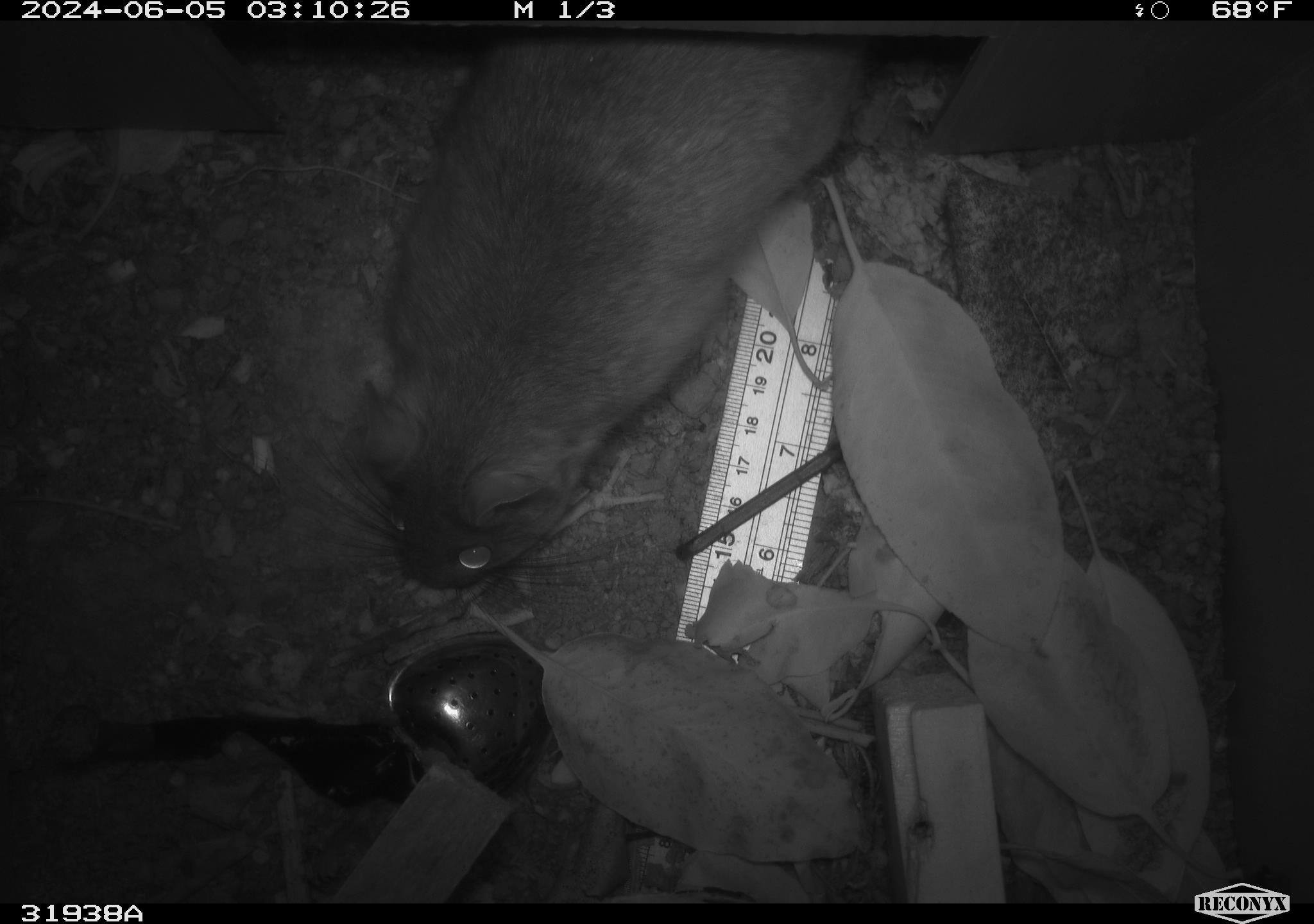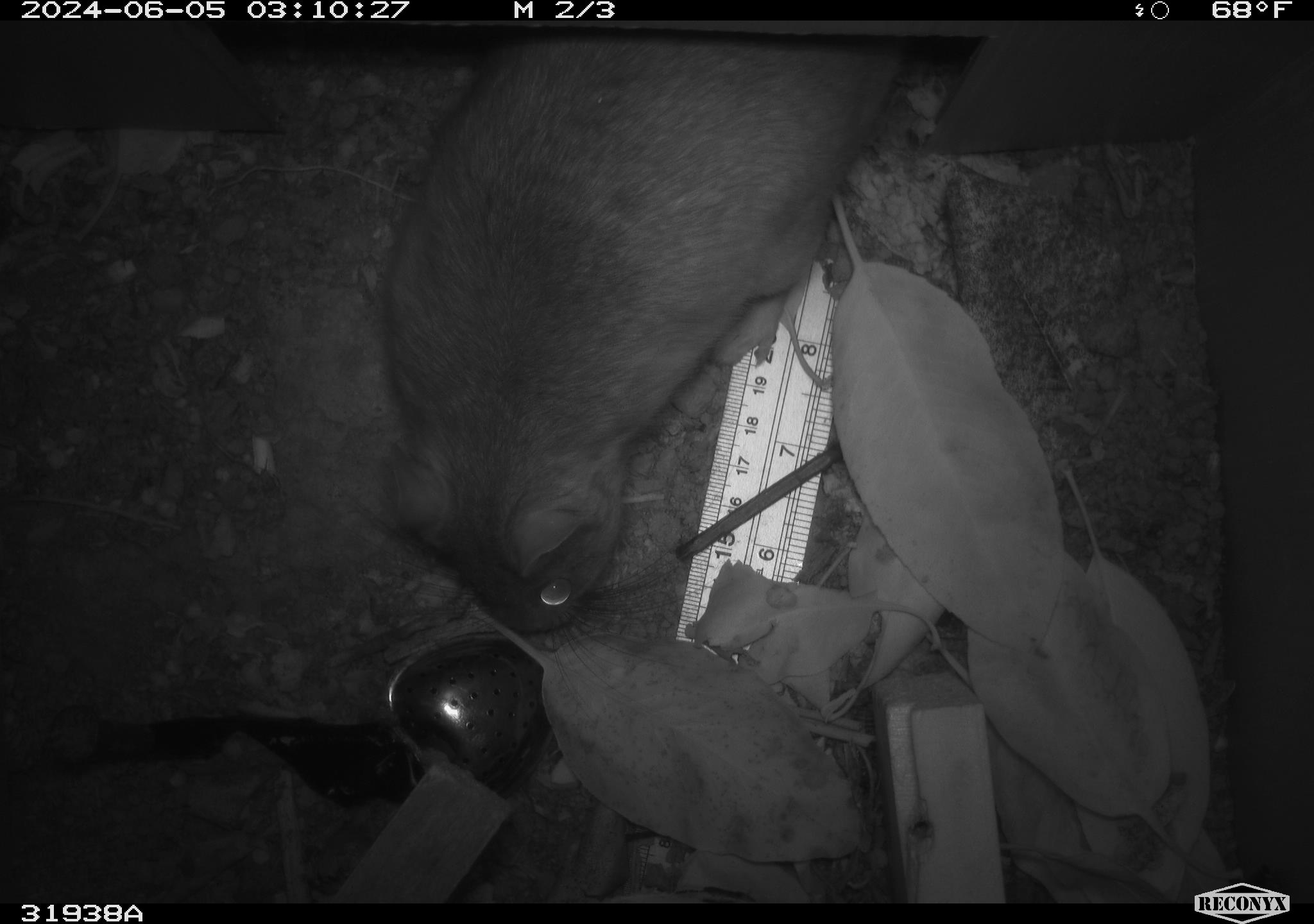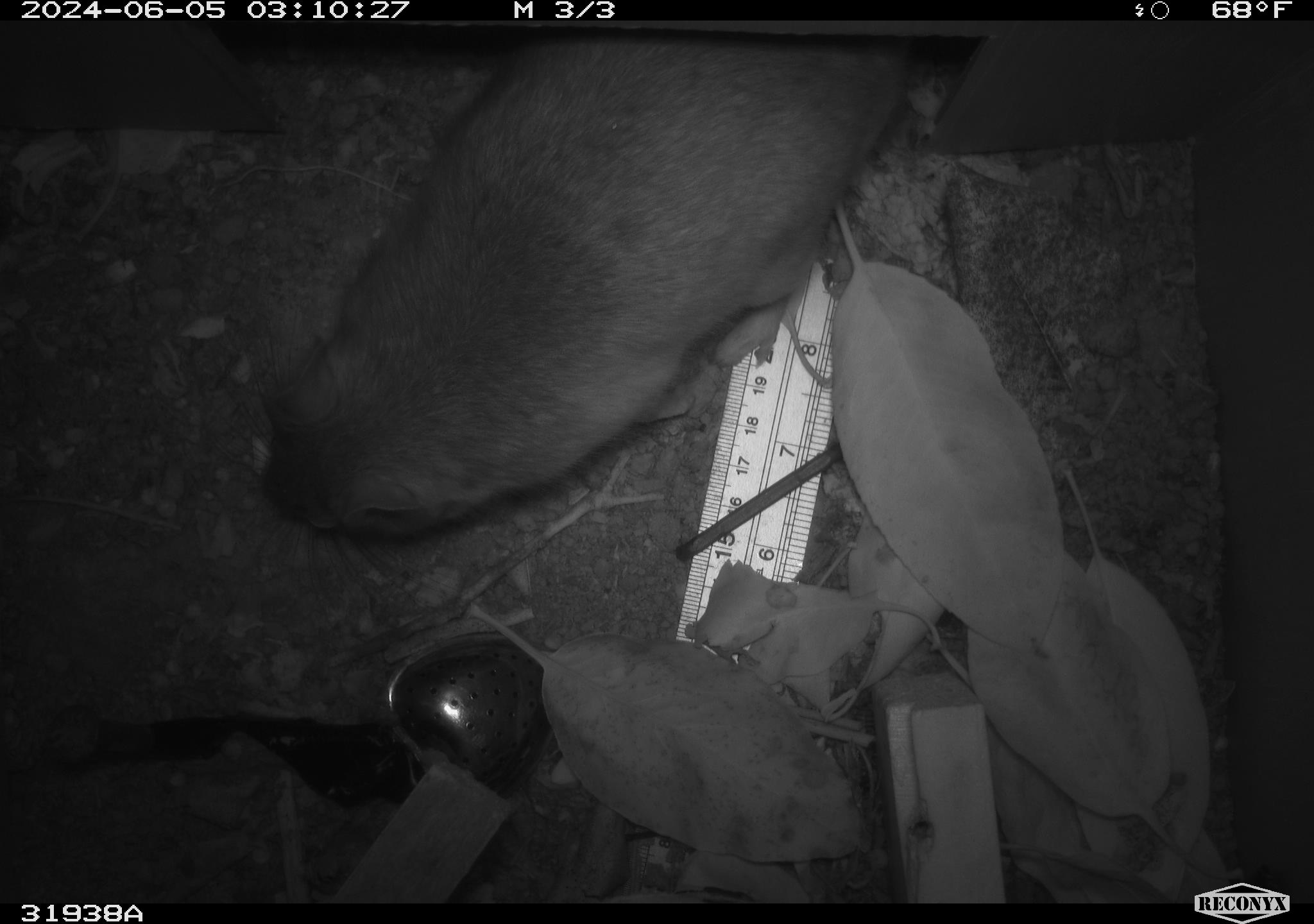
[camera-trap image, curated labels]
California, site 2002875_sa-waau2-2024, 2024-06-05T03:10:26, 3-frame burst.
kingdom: Animalia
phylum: Chordata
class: Mammalia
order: Rodentia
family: Cricetidae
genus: Neotoma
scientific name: Neotoma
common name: pack rat or woodrat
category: neotoma species